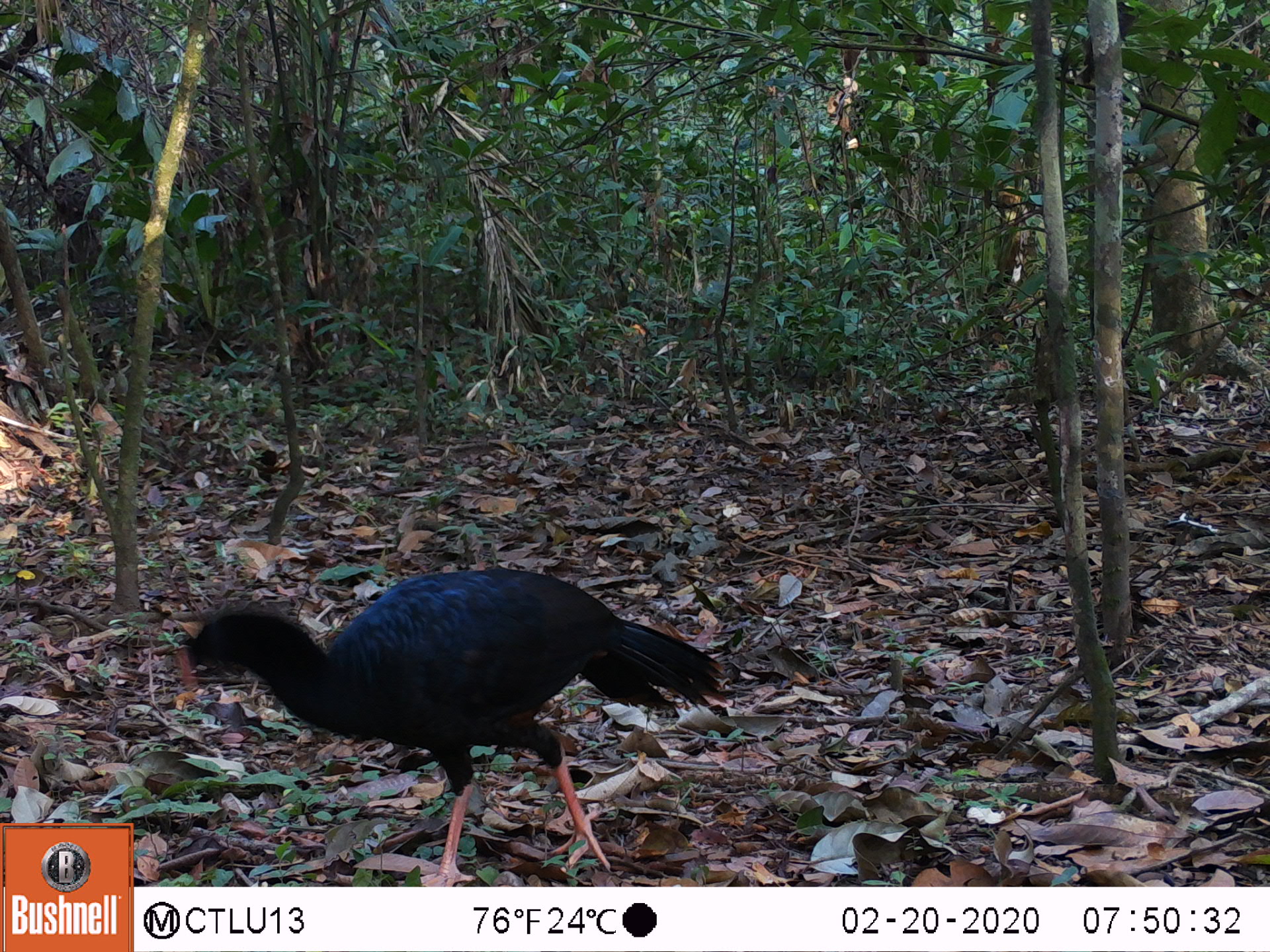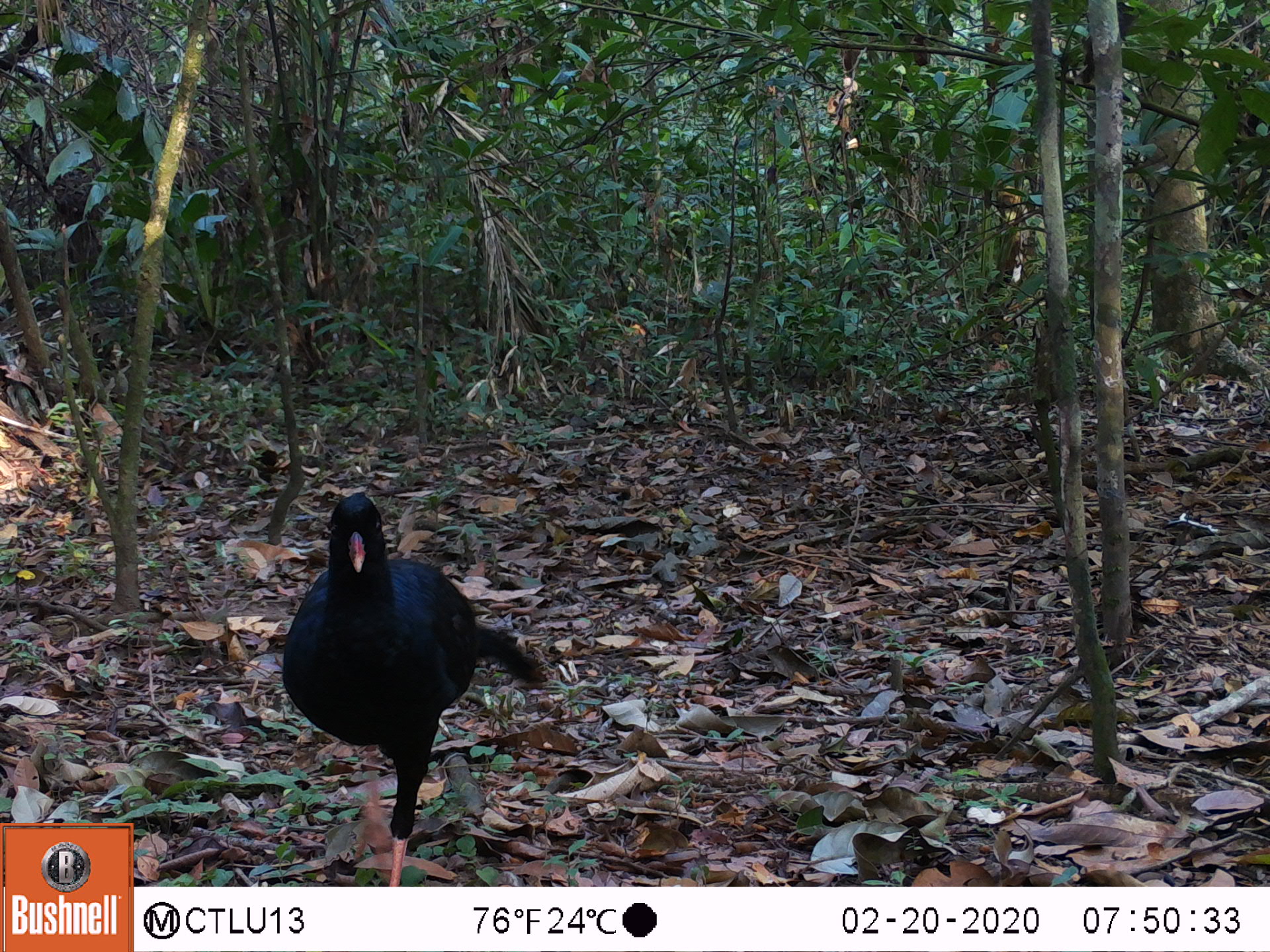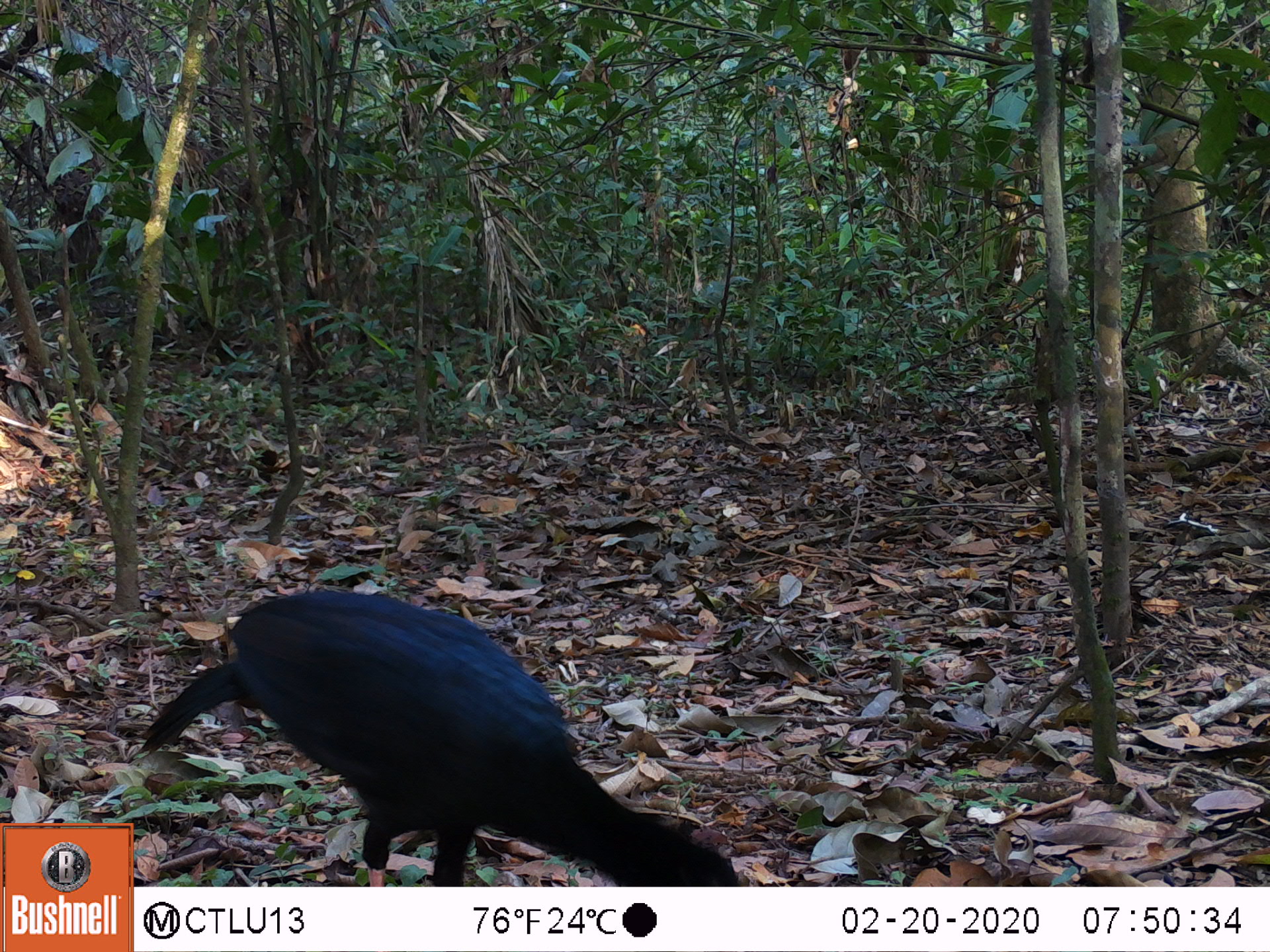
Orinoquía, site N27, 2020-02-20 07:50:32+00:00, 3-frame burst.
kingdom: Animalia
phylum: Chordata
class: Aves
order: Galliformes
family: Cracidae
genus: Mitu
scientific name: Mitu salvini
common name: salvin's currasow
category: salvins curassow